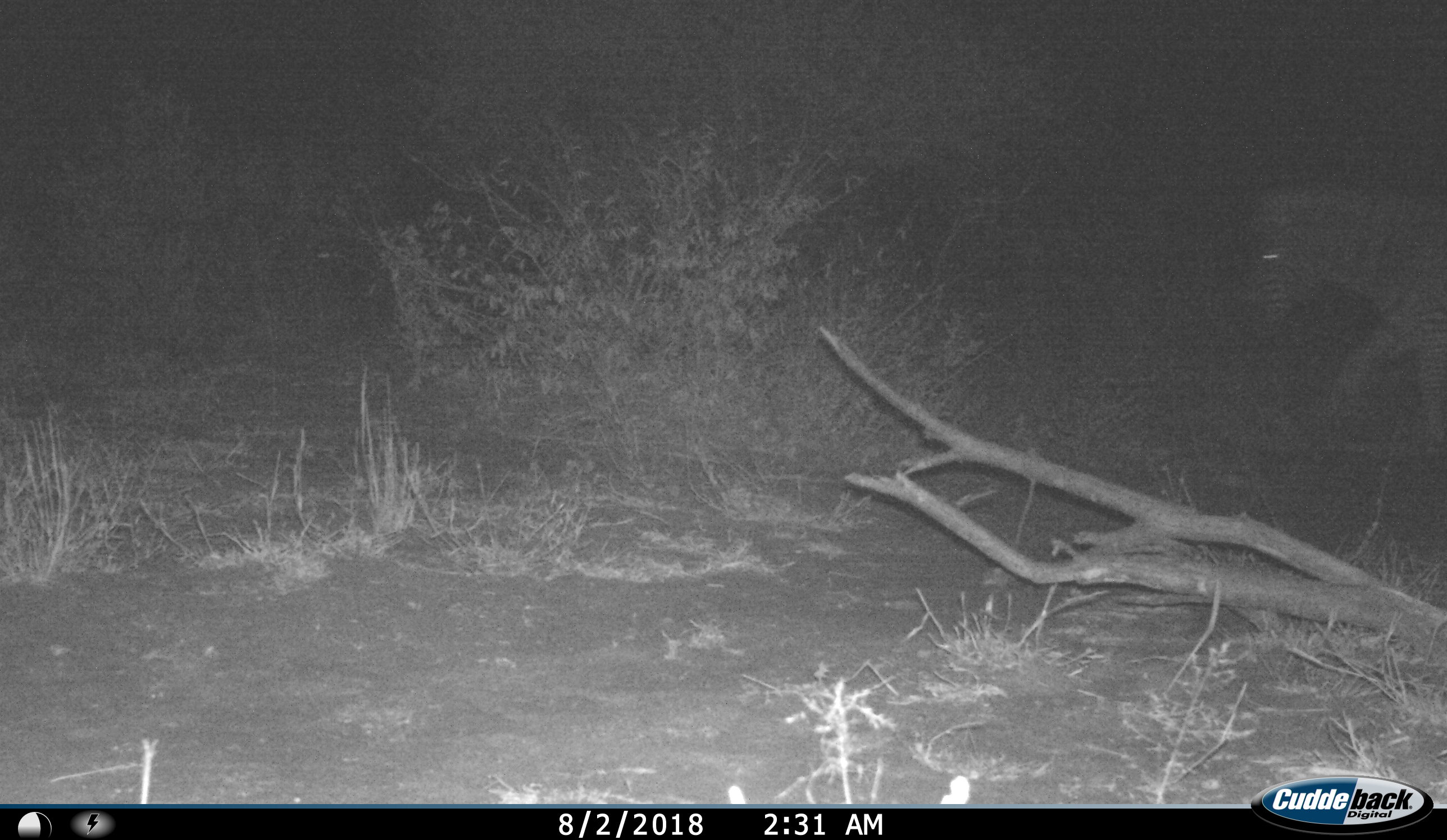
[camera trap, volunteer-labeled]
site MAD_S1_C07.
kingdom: Animalia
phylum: Chordata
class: Mammalia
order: Perissodactyla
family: Equidae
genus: Equus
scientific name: Equus quagga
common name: plains zebra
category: zebraplains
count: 1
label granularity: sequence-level